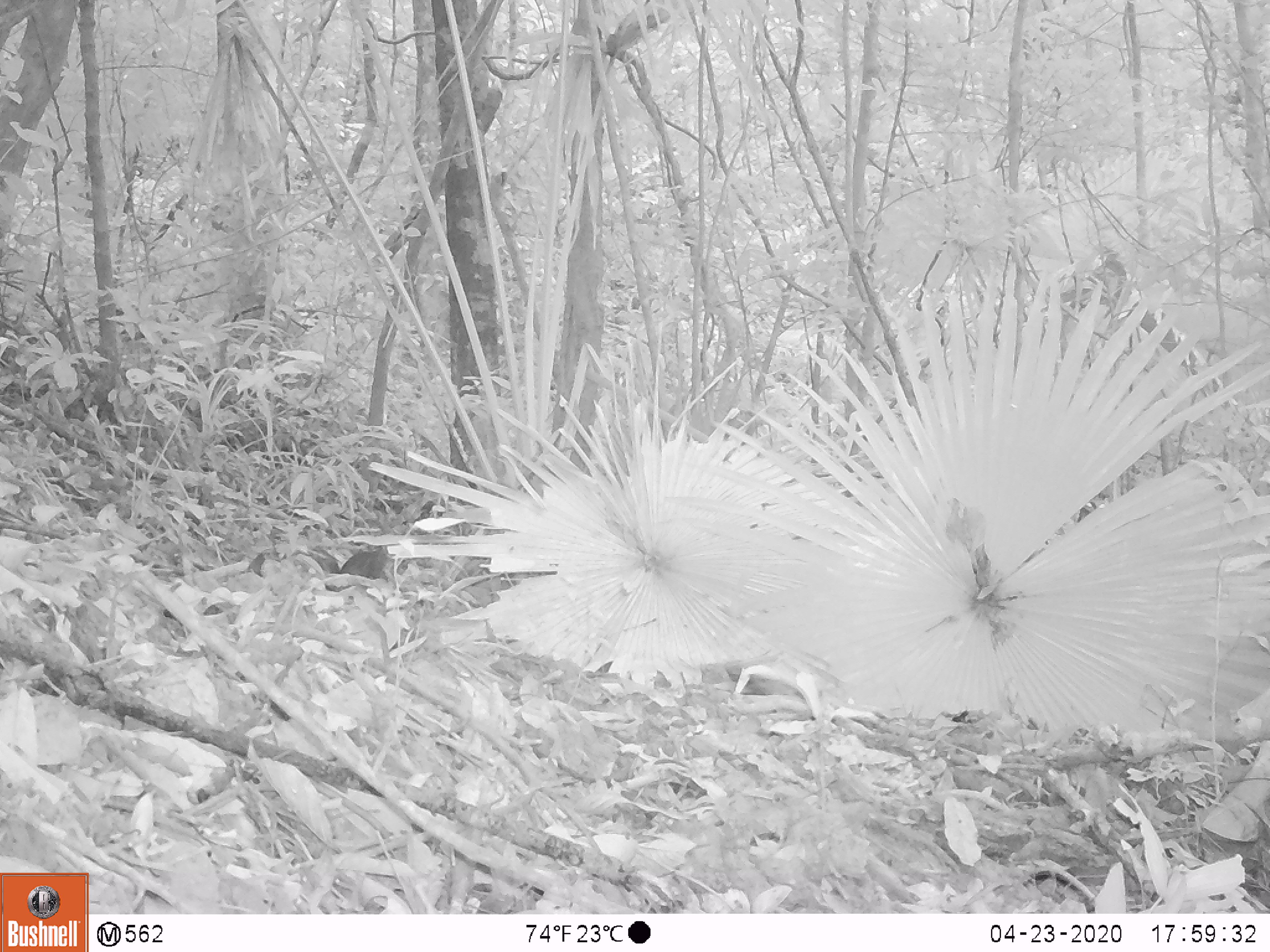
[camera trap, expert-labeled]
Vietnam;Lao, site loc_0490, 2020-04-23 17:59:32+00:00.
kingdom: Animalia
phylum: Chordata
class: Mammalia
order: Rodentia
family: Sciuridae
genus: Sciurus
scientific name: Sciurus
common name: squirrel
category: unidentified squirrel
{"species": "unidentified squirrel (squirrel) (Sciurus)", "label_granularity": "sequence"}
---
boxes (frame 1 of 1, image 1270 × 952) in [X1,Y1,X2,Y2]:
unidentified squirrel: [244,546,392,594]